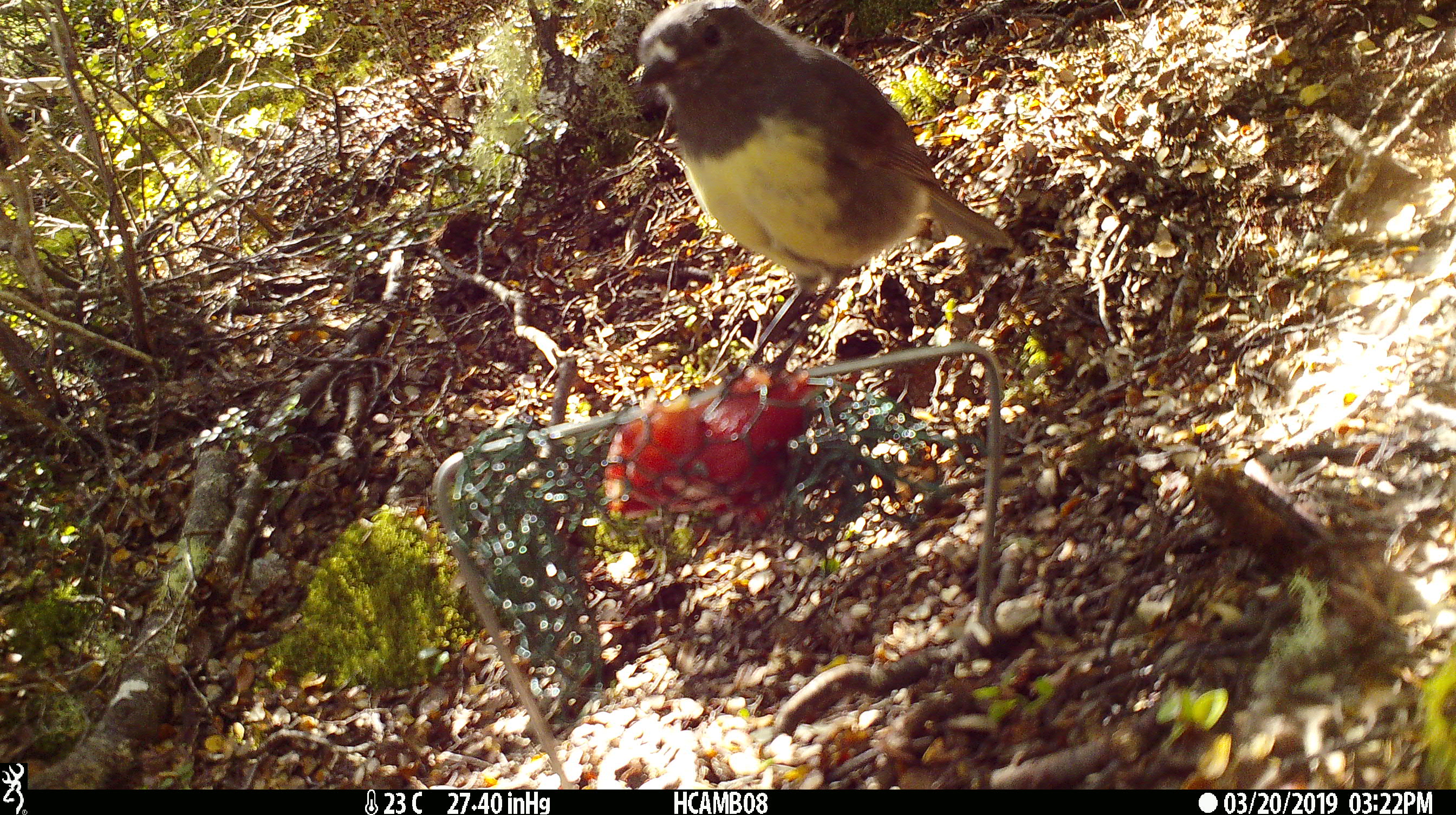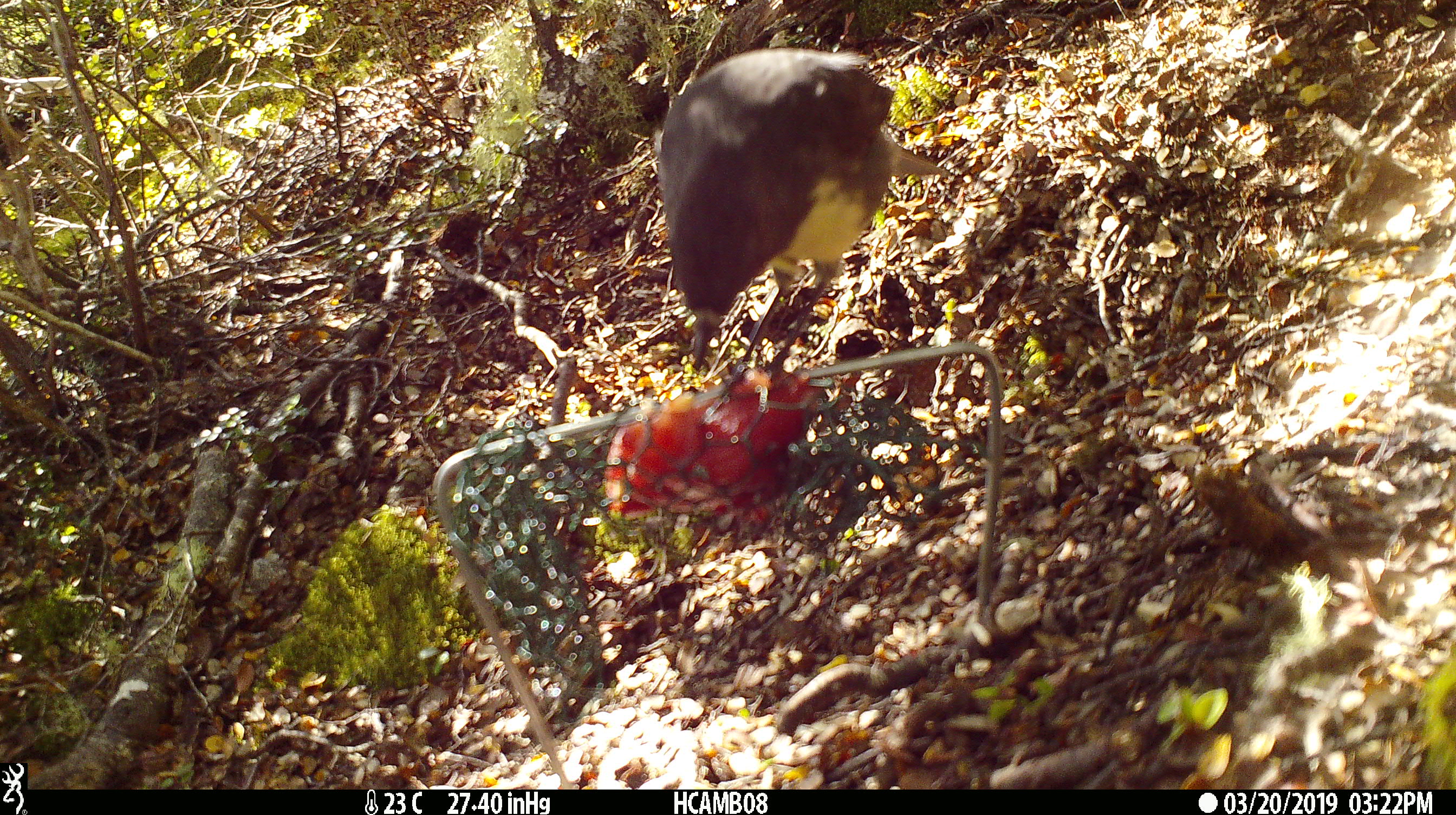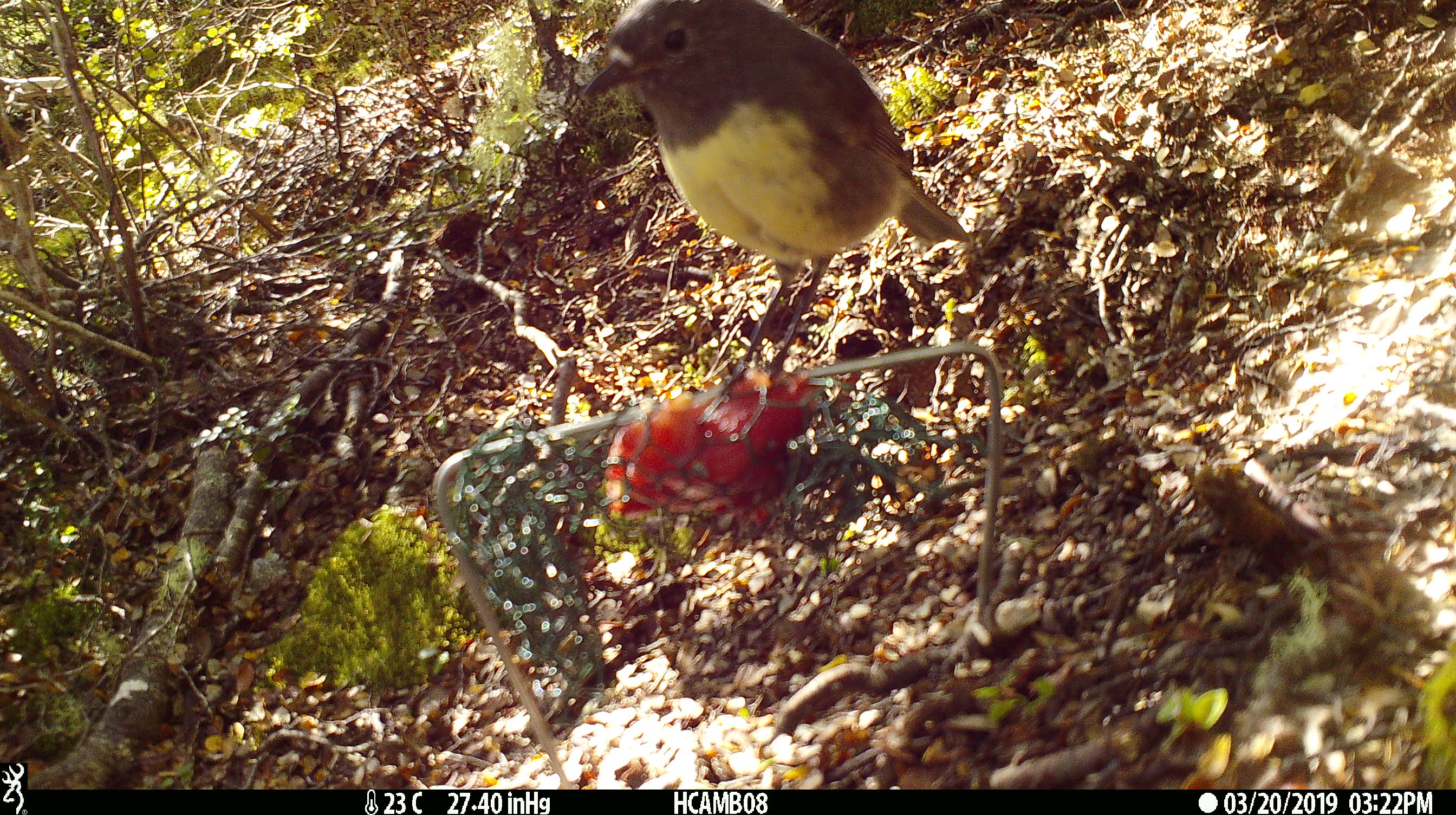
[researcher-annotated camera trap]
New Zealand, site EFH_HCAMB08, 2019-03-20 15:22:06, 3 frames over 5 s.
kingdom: Animalia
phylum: Chordata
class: Aves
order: Passeriformes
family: Petroicidae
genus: Petroica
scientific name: Petroica australis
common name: new zealand robin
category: robin